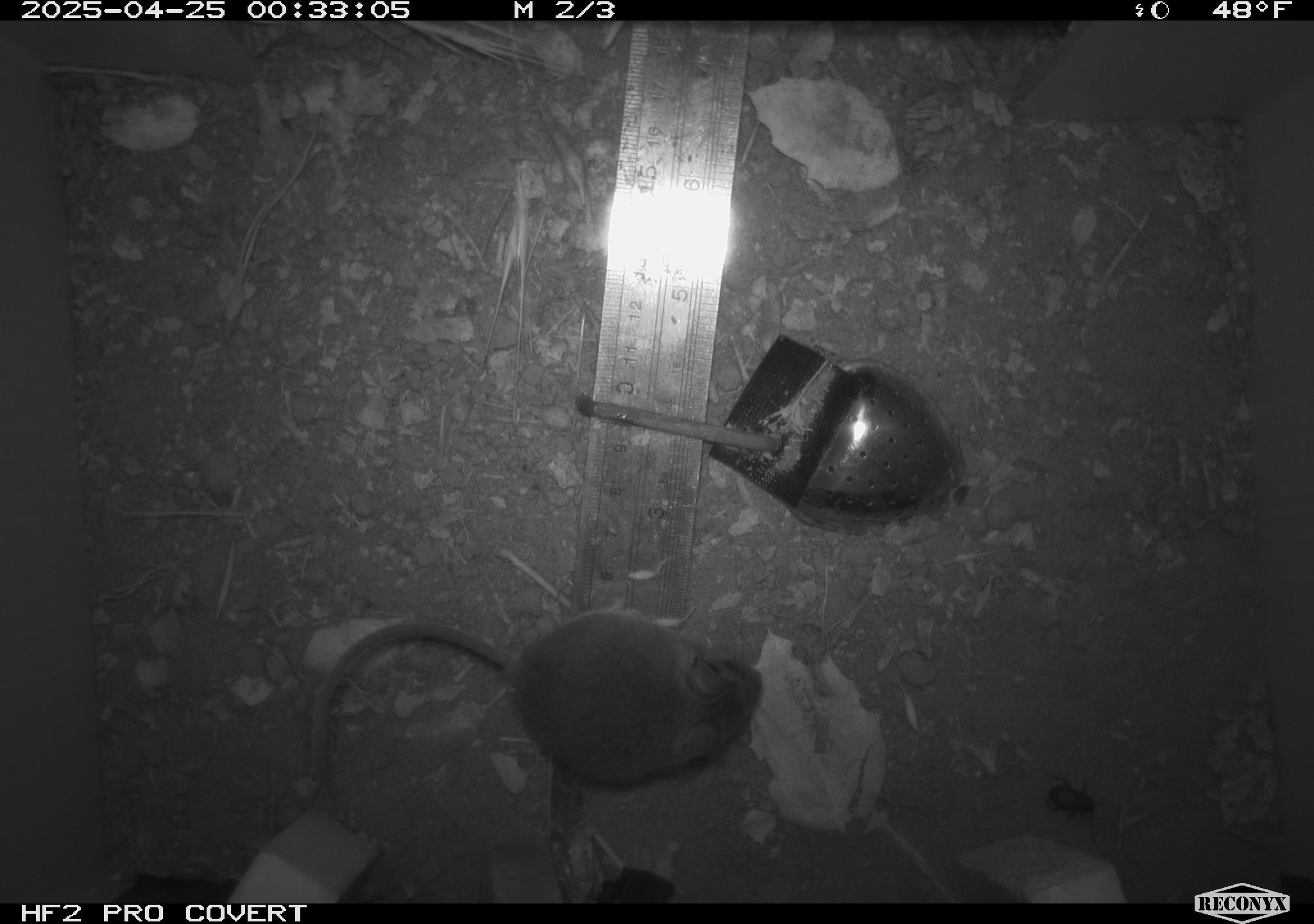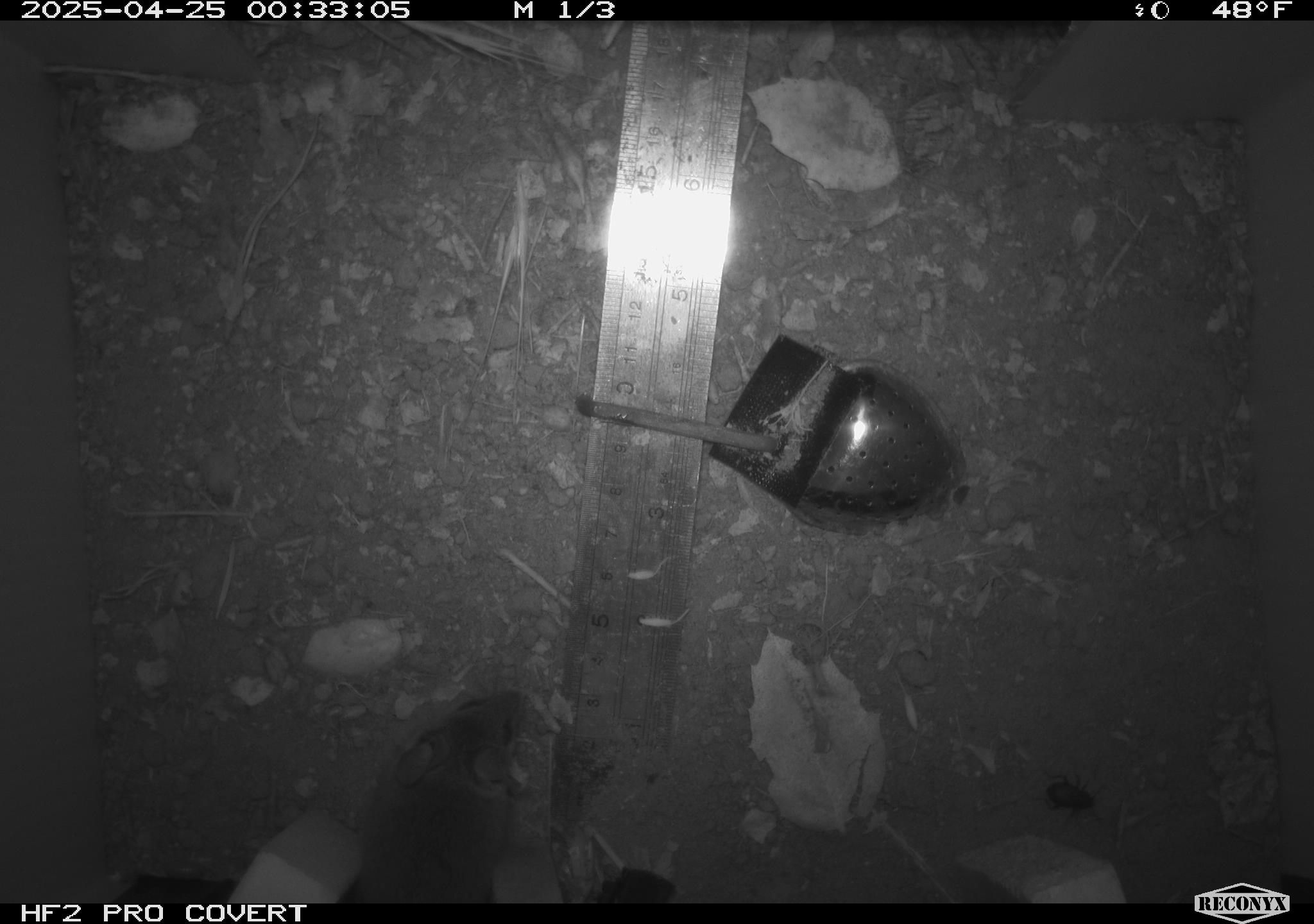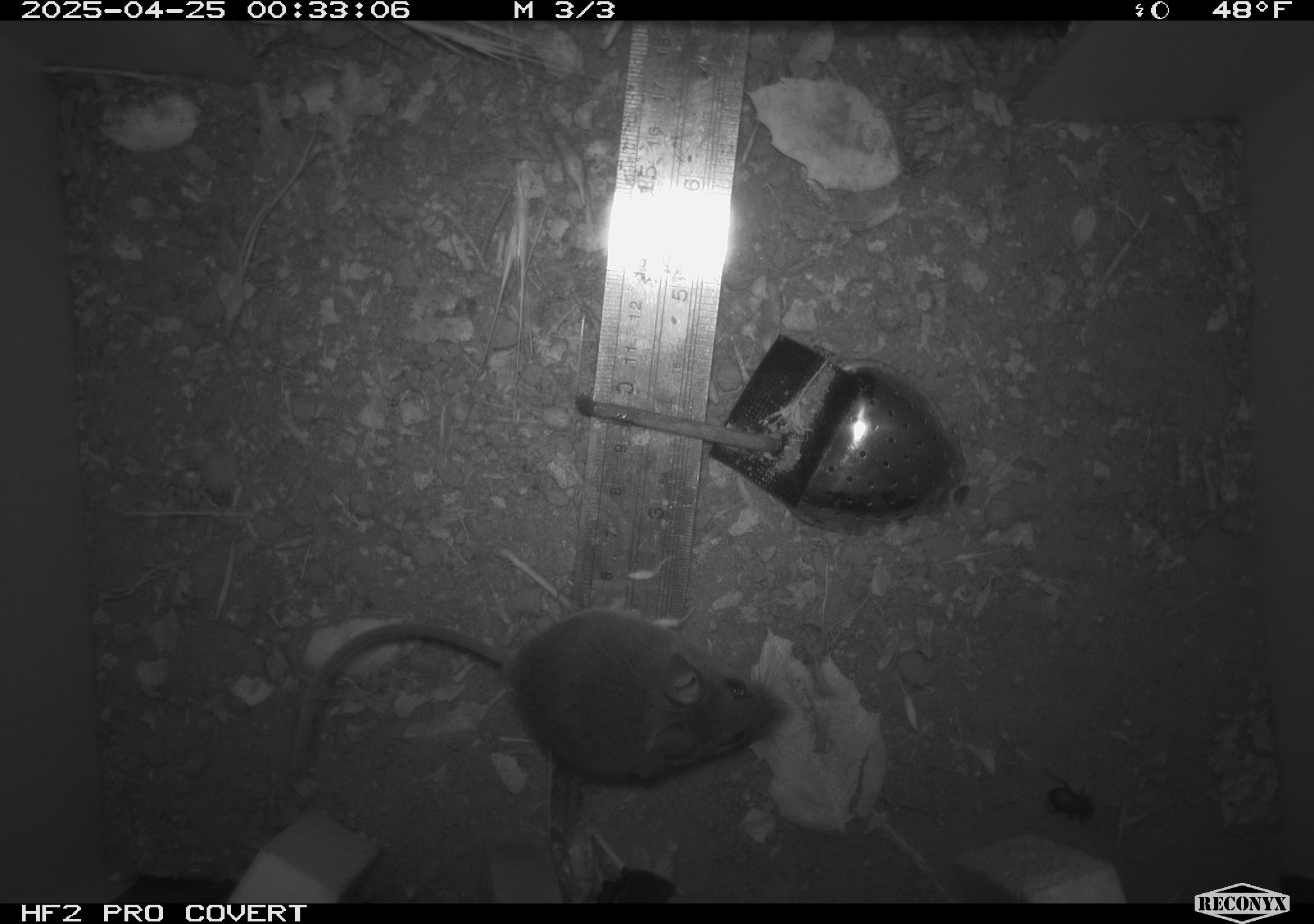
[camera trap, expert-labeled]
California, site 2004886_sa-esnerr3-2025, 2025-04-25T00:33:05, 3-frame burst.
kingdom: Animalia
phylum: Chordata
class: Mammalia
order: Rodentia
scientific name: Rodentia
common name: rodent